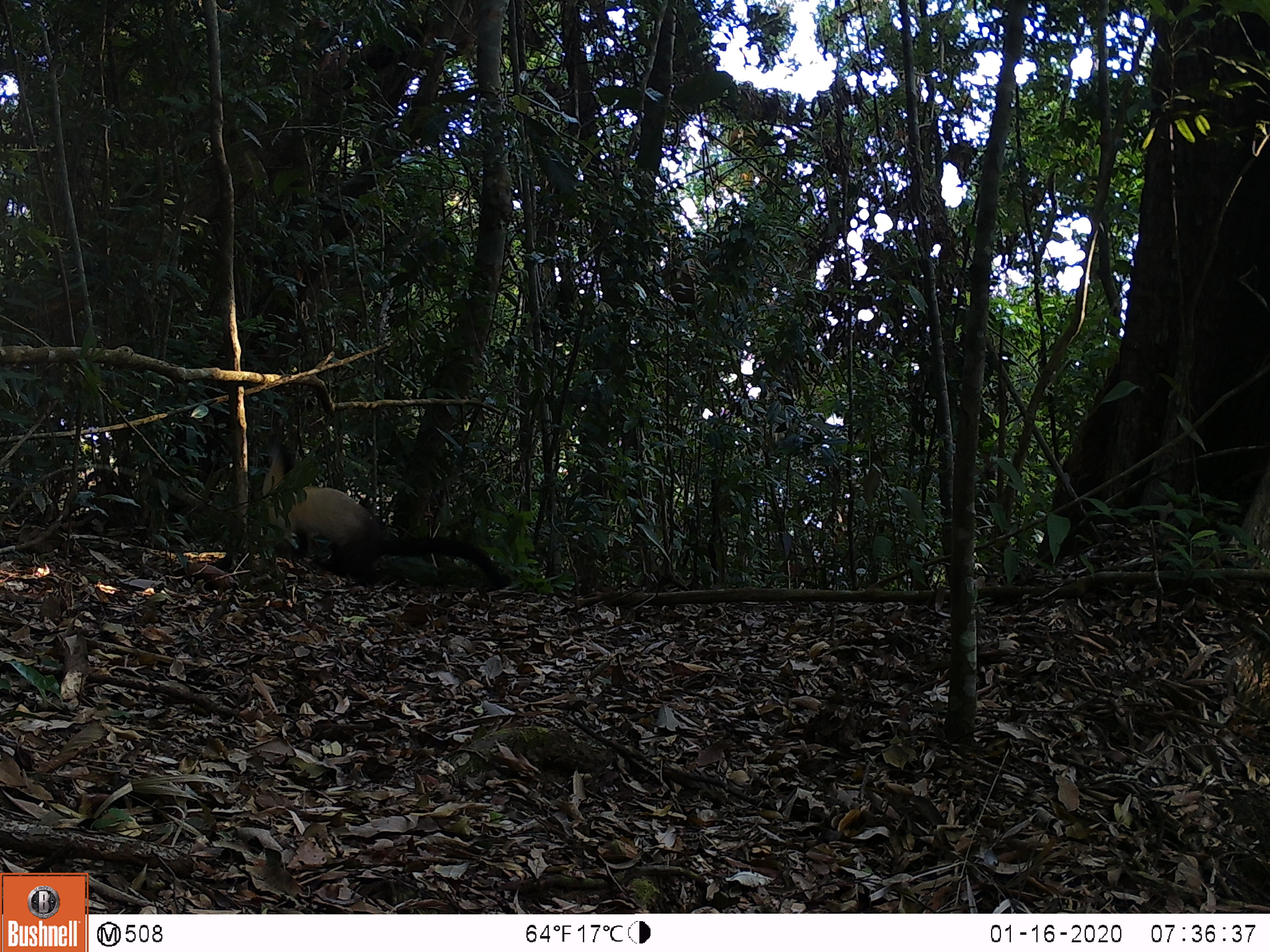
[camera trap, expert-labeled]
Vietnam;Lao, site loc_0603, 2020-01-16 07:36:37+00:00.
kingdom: Animalia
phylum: Chordata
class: Mammalia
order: Carnivora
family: Mustelidae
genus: Martes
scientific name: Martes flavigula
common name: yellow-throated marten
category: yellow throated marten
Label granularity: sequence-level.